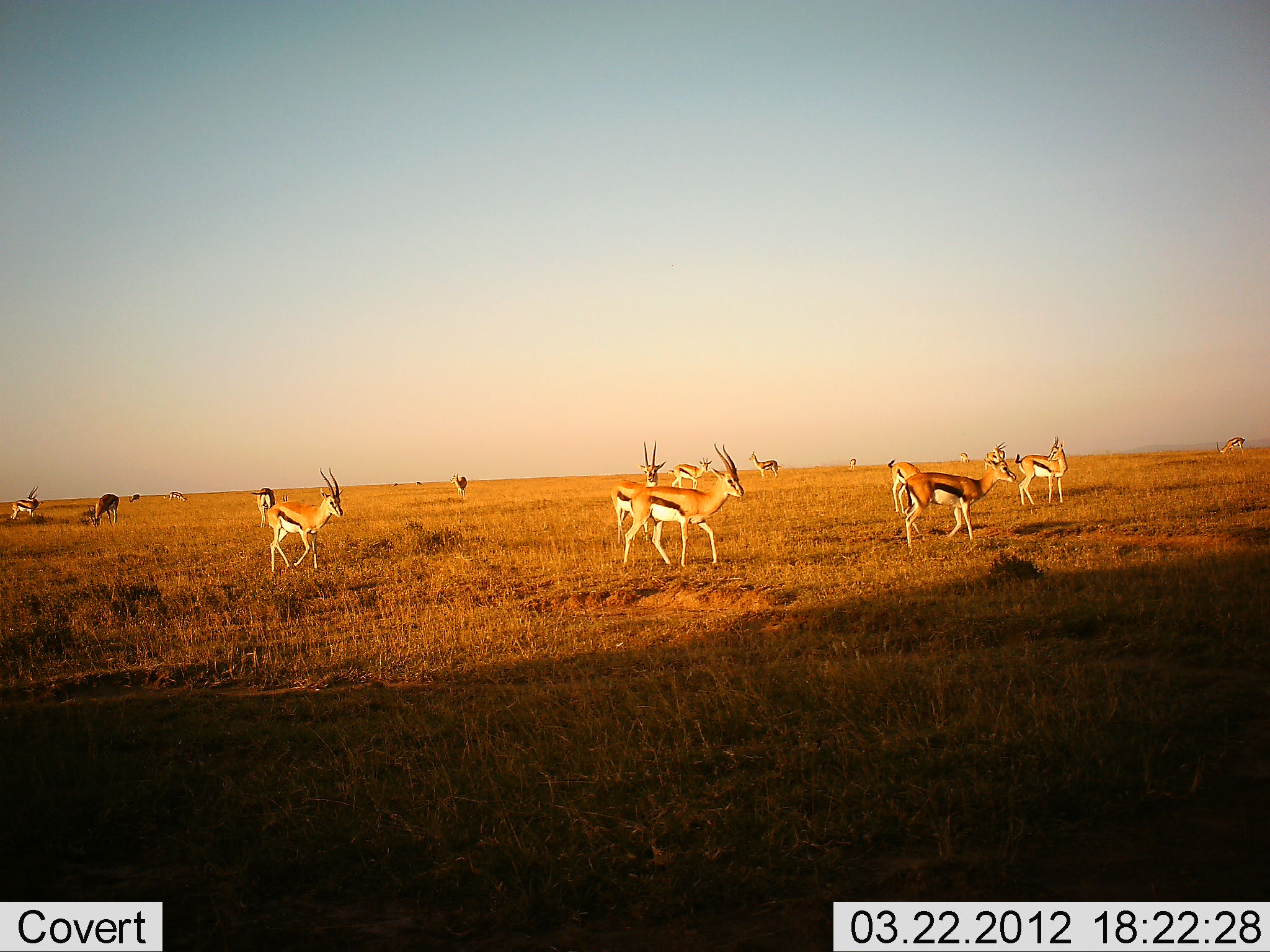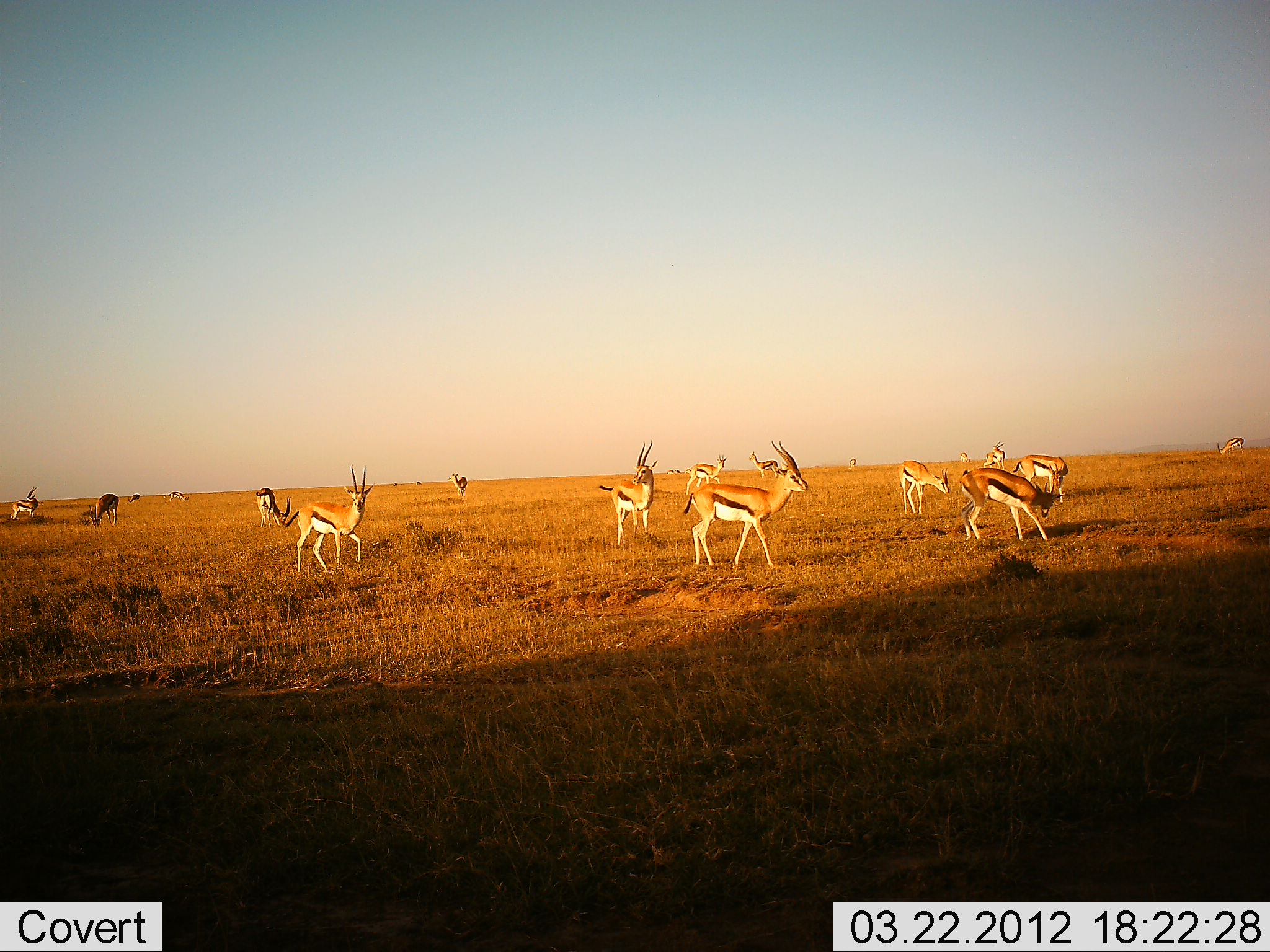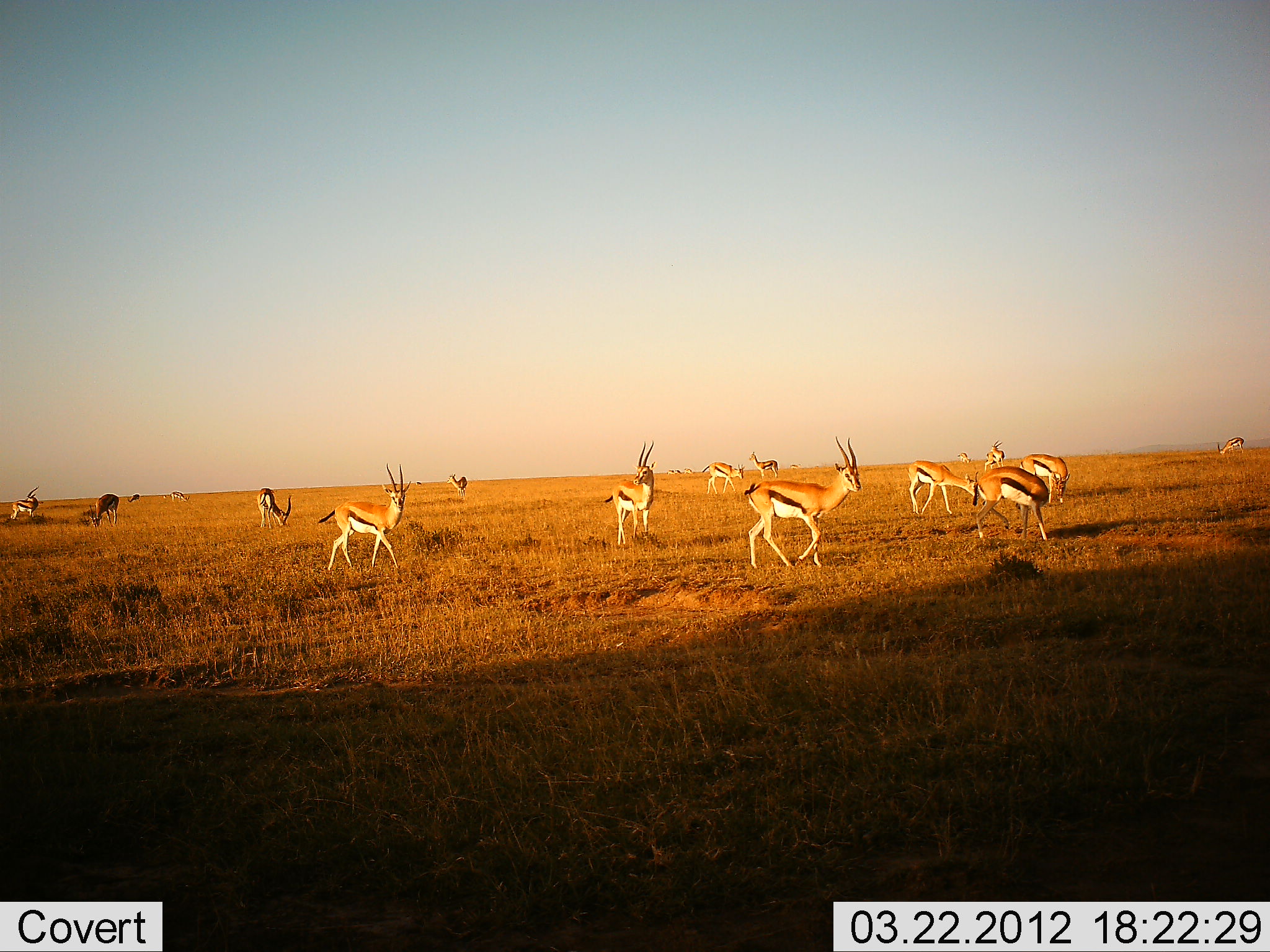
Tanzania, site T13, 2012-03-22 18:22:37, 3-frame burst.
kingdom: Animalia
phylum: Chordata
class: Mammalia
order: Artiodactyla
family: Bovidae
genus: Eudorcas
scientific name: Eudorcas thomsonii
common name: thomson's gazelle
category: gazellethomsons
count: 11-50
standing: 71%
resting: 6%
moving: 94%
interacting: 0%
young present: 0%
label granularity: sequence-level